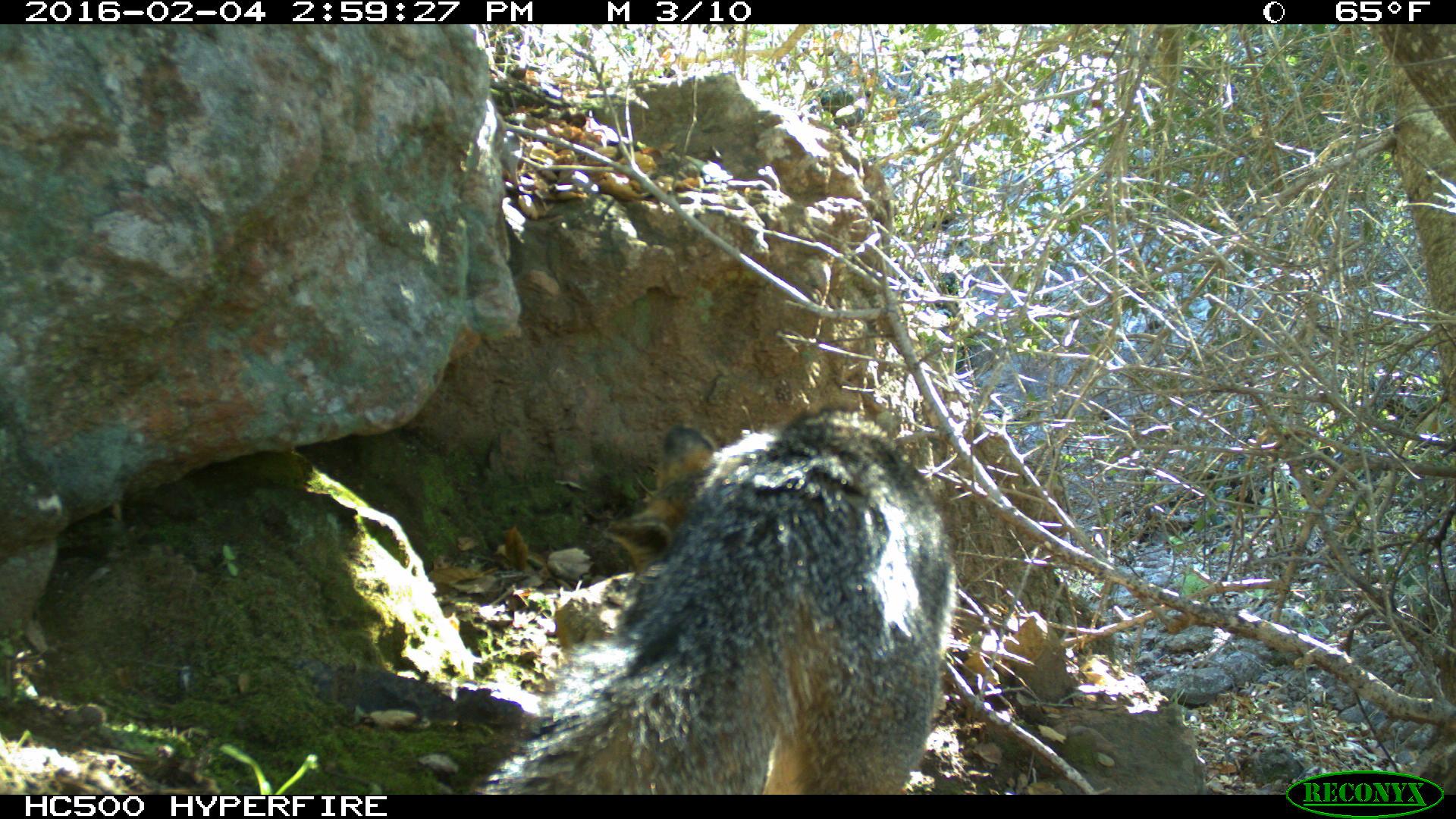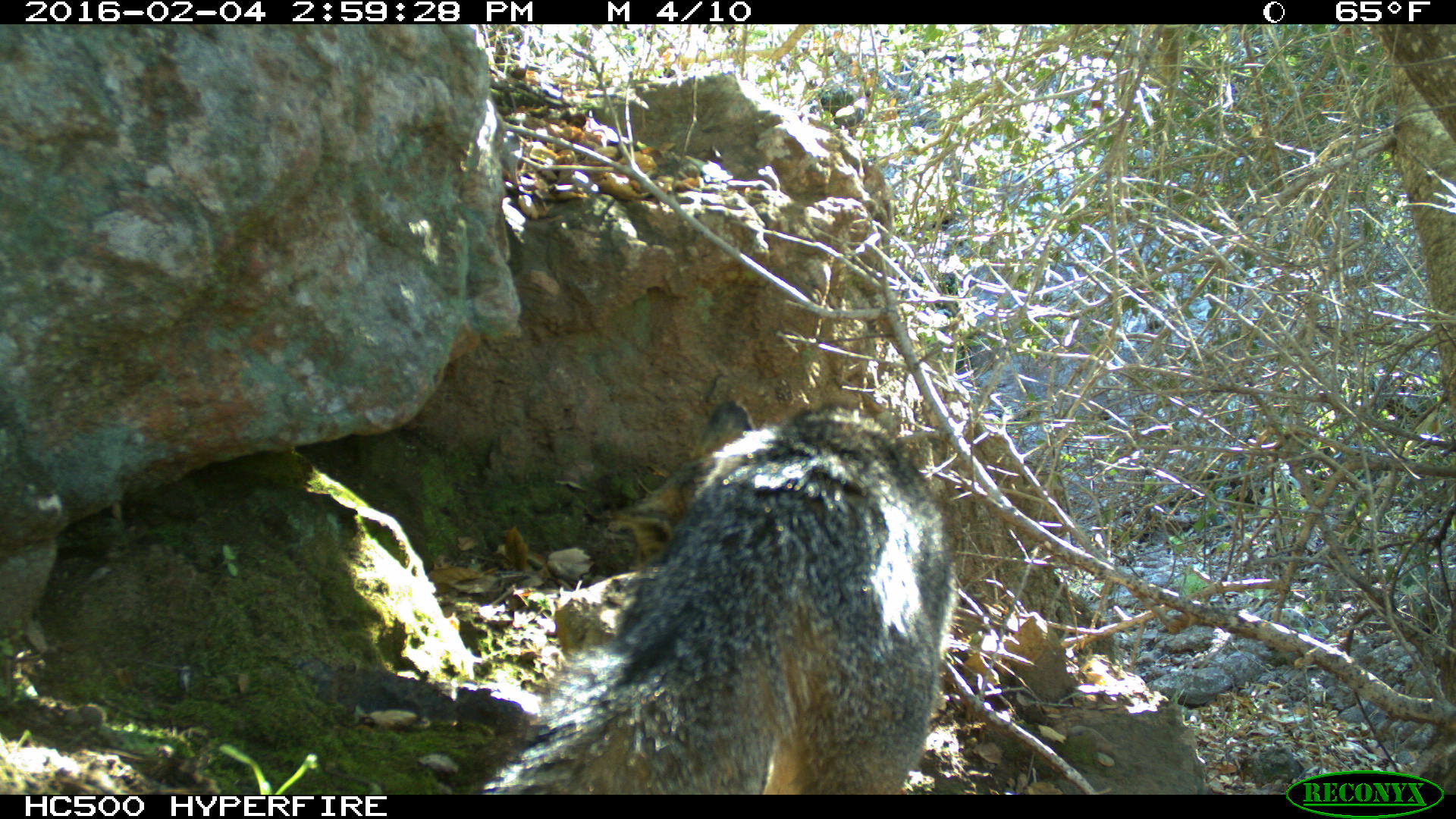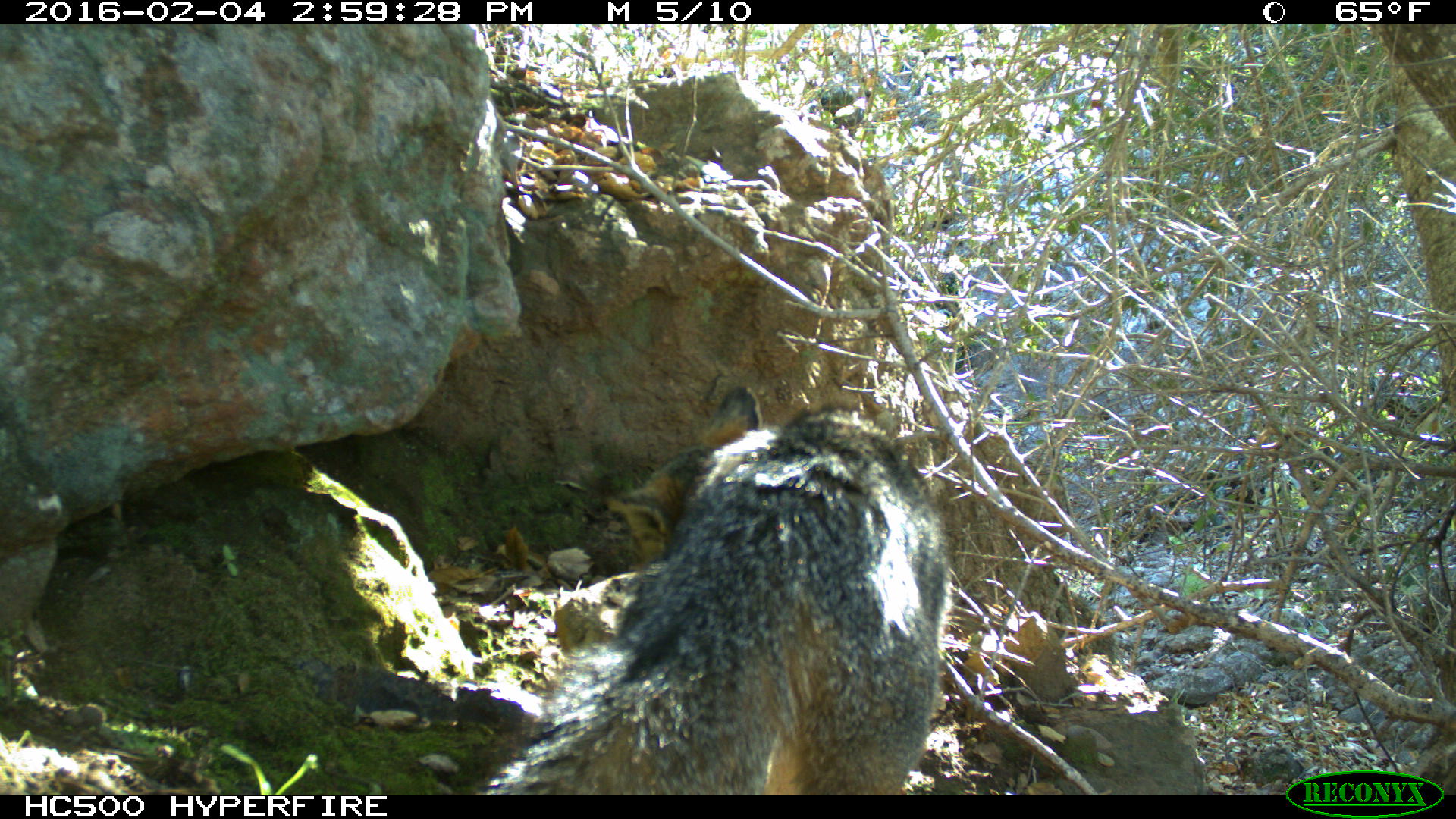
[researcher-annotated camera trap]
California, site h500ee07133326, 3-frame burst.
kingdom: Animalia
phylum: Chordata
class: Mammalia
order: Carnivora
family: Canidae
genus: Urocyon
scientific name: Urocyon littoralis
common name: island fox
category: fox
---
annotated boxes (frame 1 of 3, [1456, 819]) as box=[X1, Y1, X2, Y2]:
fox: box=[477, 406, 955, 793]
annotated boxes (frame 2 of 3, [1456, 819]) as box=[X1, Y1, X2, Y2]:
fox: box=[473, 400, 957, 794]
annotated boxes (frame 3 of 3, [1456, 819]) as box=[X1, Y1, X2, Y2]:
fox: box=[462, 384, 962, 794]